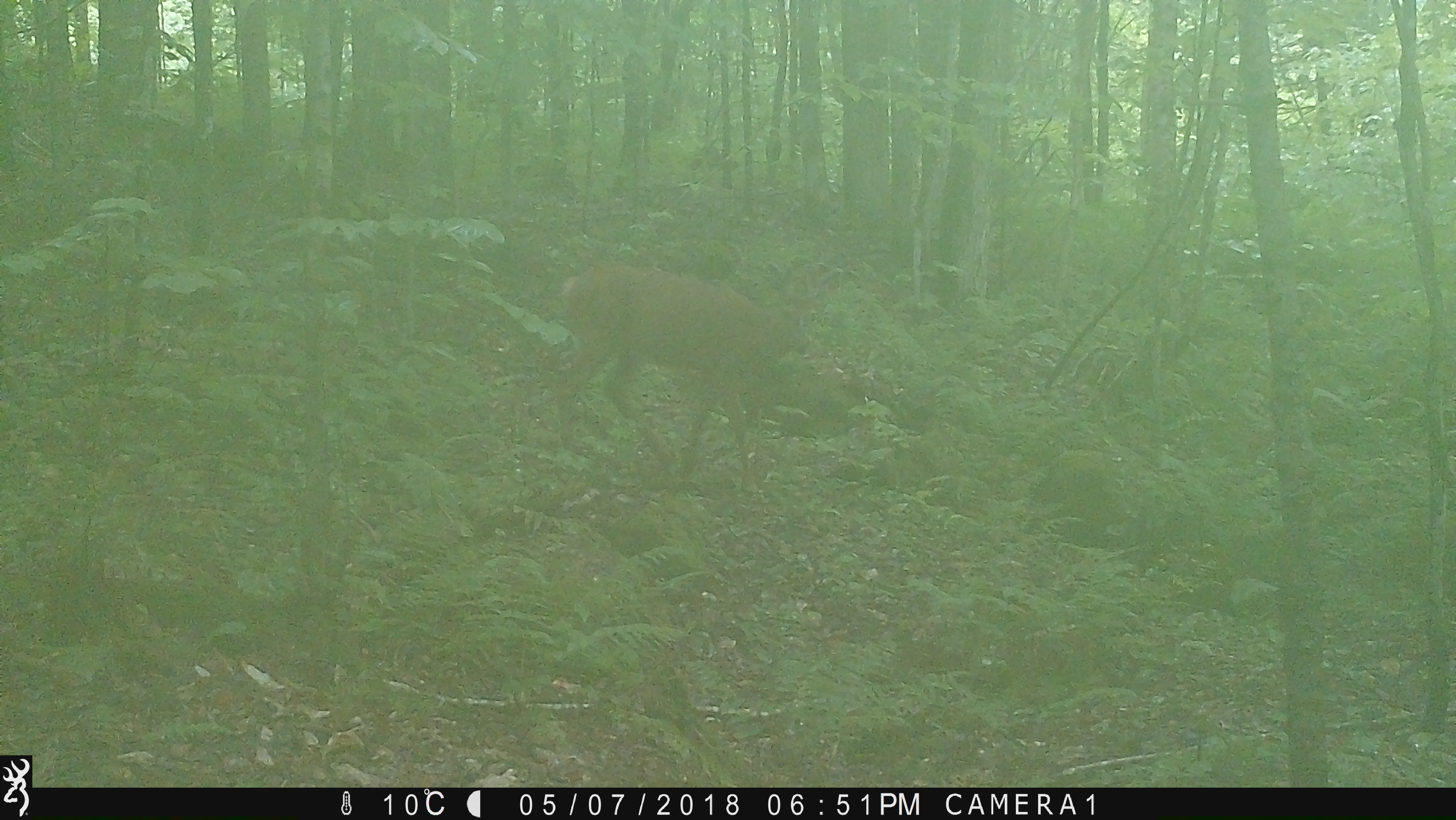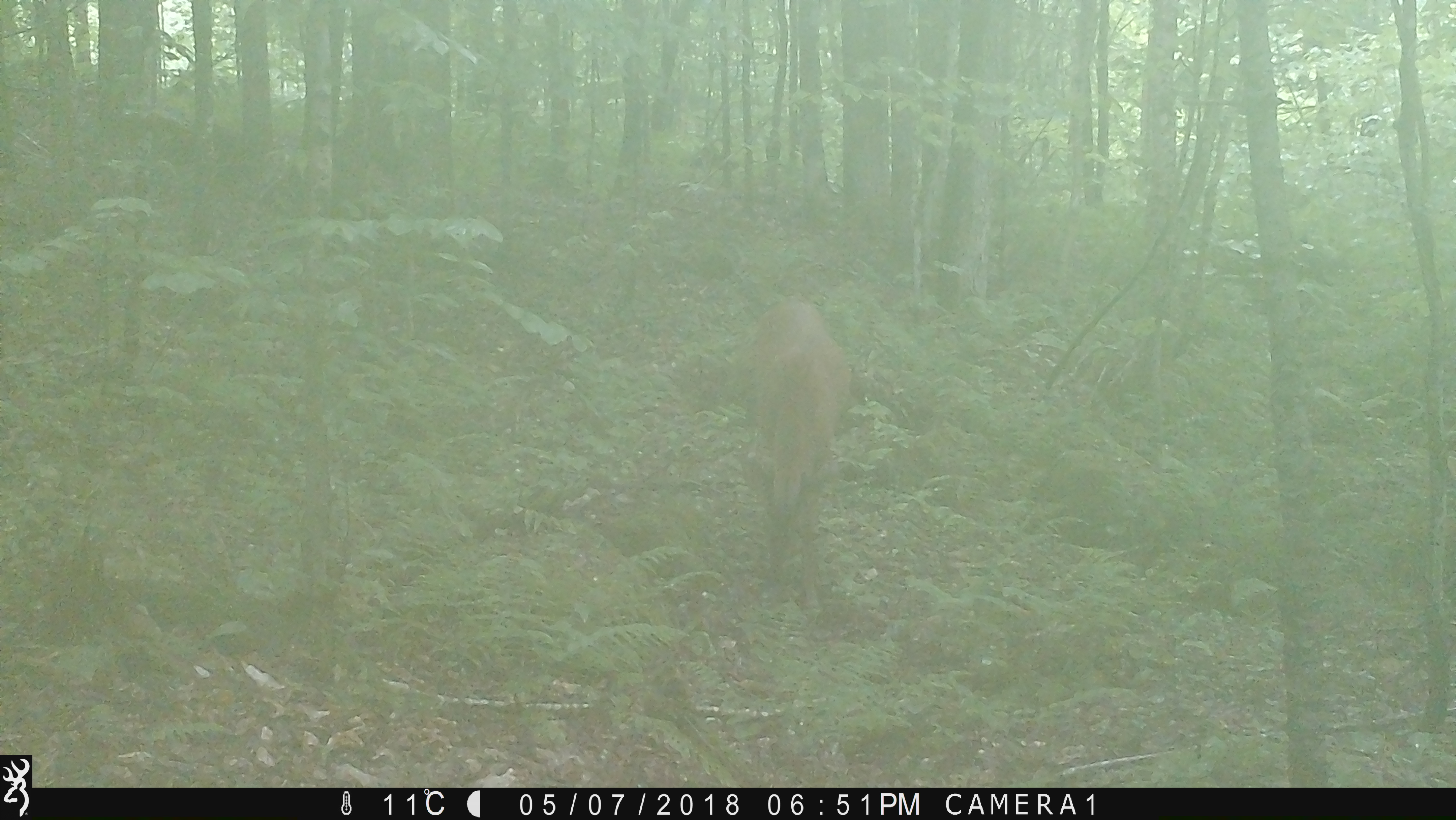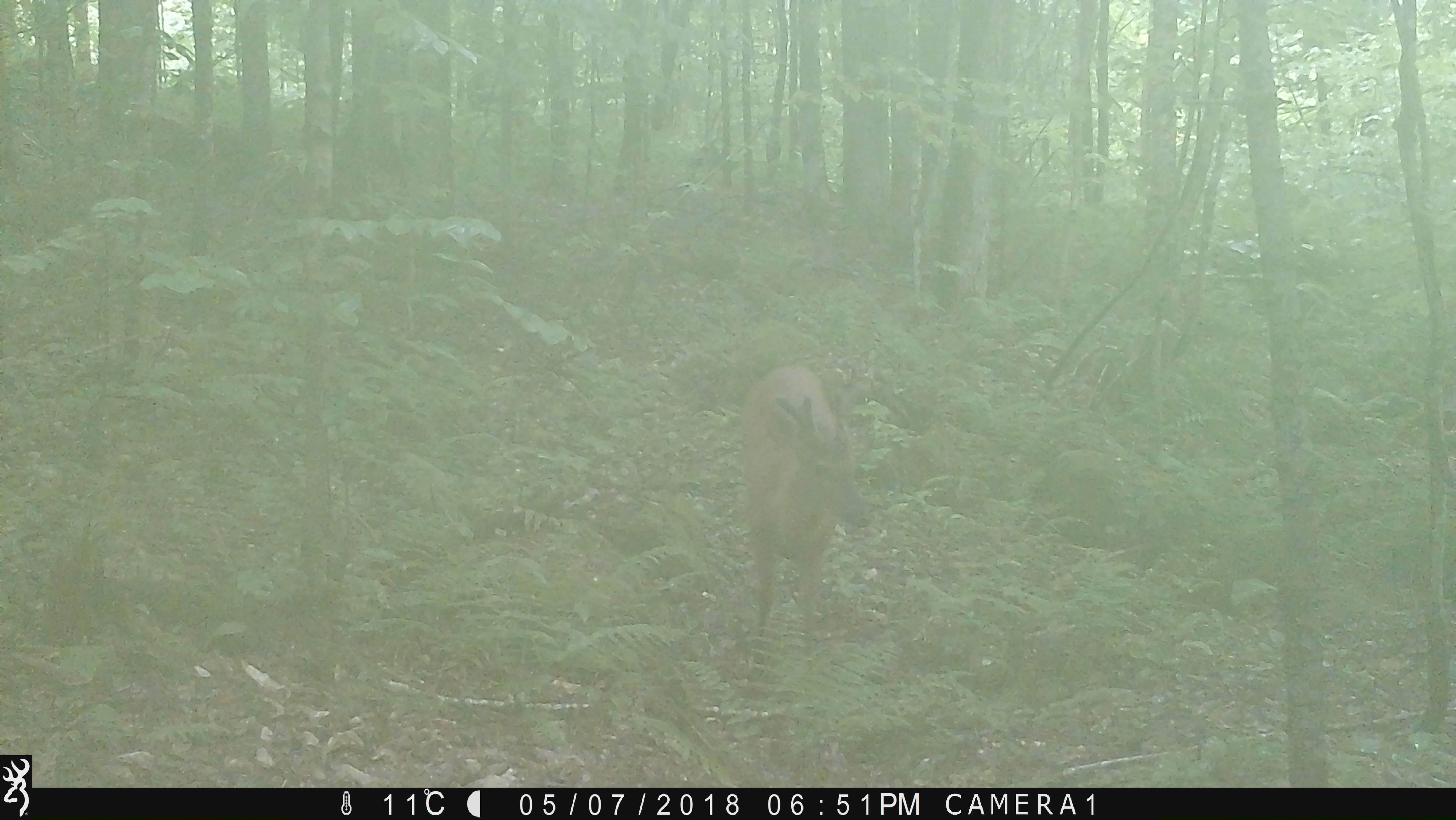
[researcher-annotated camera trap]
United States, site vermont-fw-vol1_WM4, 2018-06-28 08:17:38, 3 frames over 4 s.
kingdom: Animalia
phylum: Chordata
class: Mammalia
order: Artiodactyla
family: Cervidae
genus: Odocoileus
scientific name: Odocoileus virginianus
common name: white-tailed deer